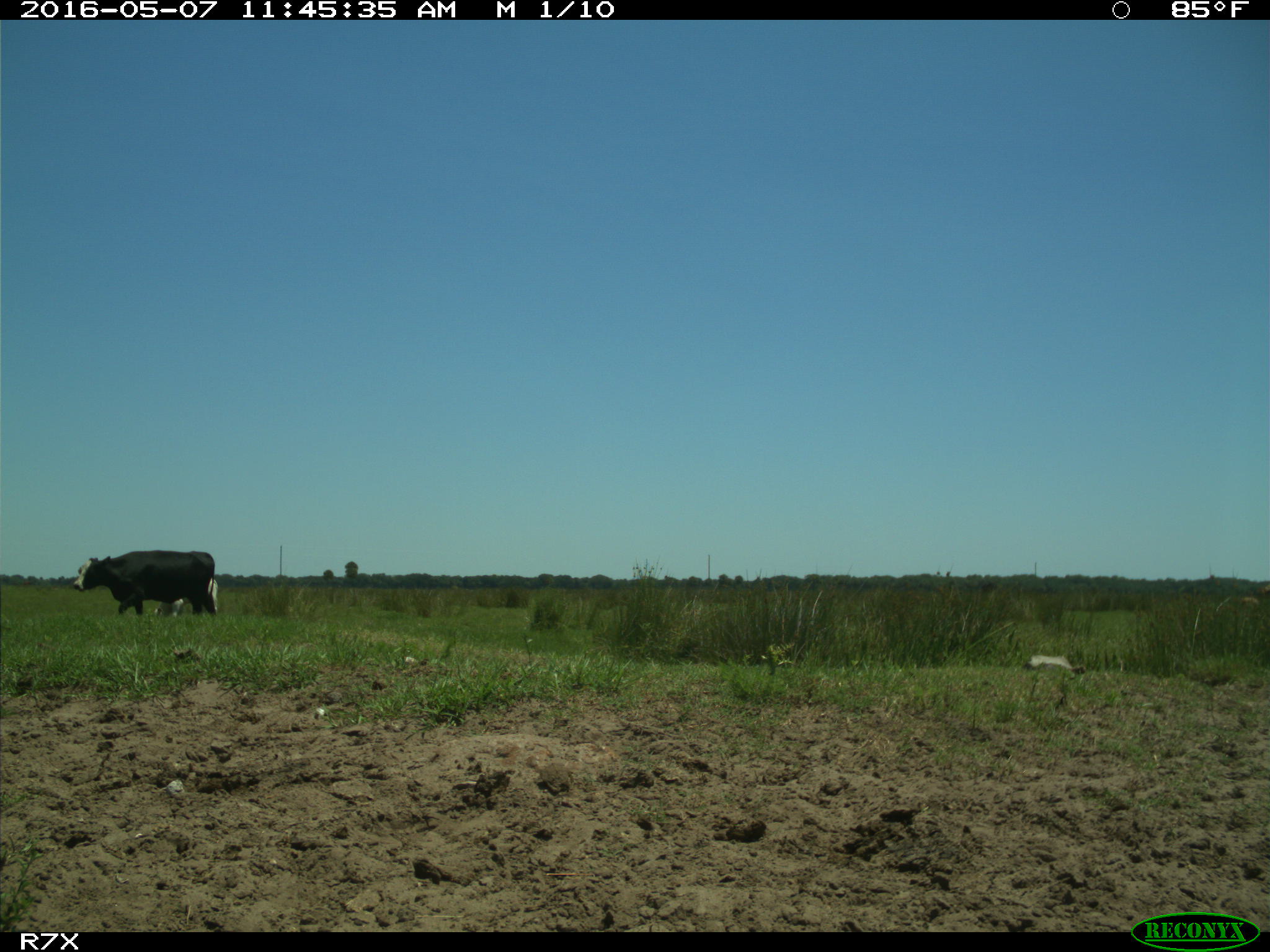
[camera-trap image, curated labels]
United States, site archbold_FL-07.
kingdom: Animalia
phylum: Chordata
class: Mammalia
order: Artiodactyla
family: Bovidae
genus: Bos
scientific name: Bos taurus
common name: domestic cow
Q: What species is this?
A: Bos taurus (domestic cow).